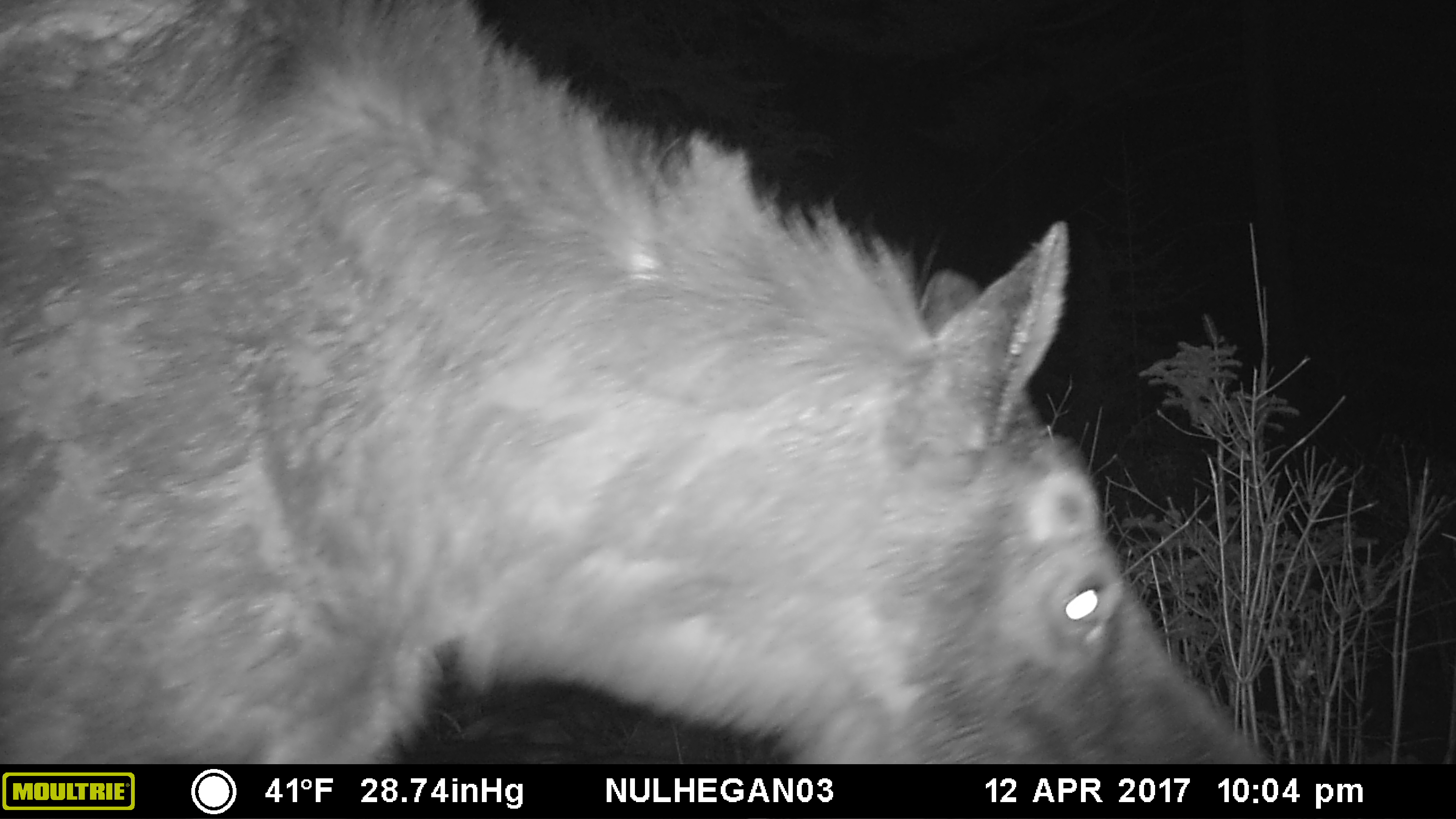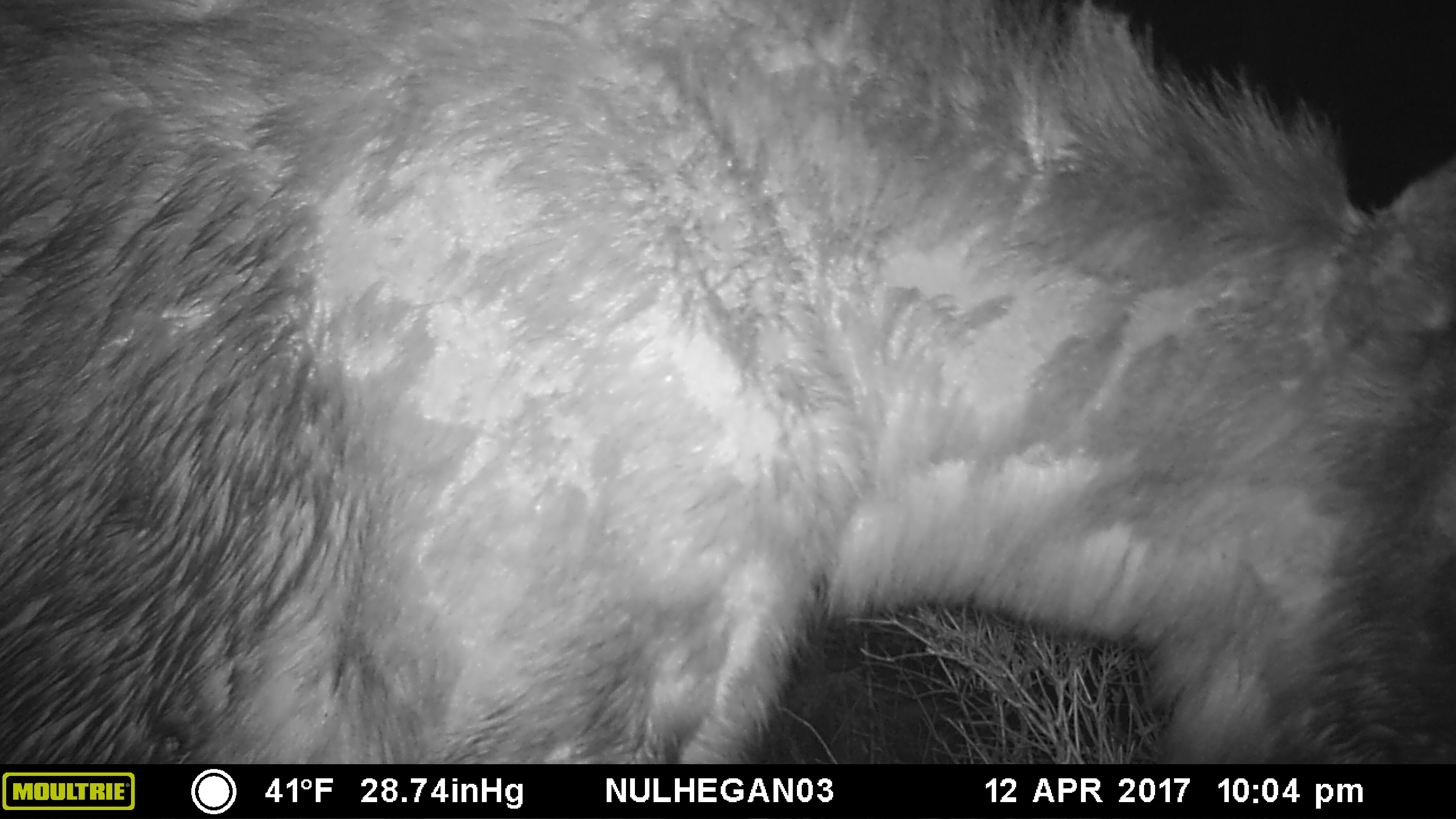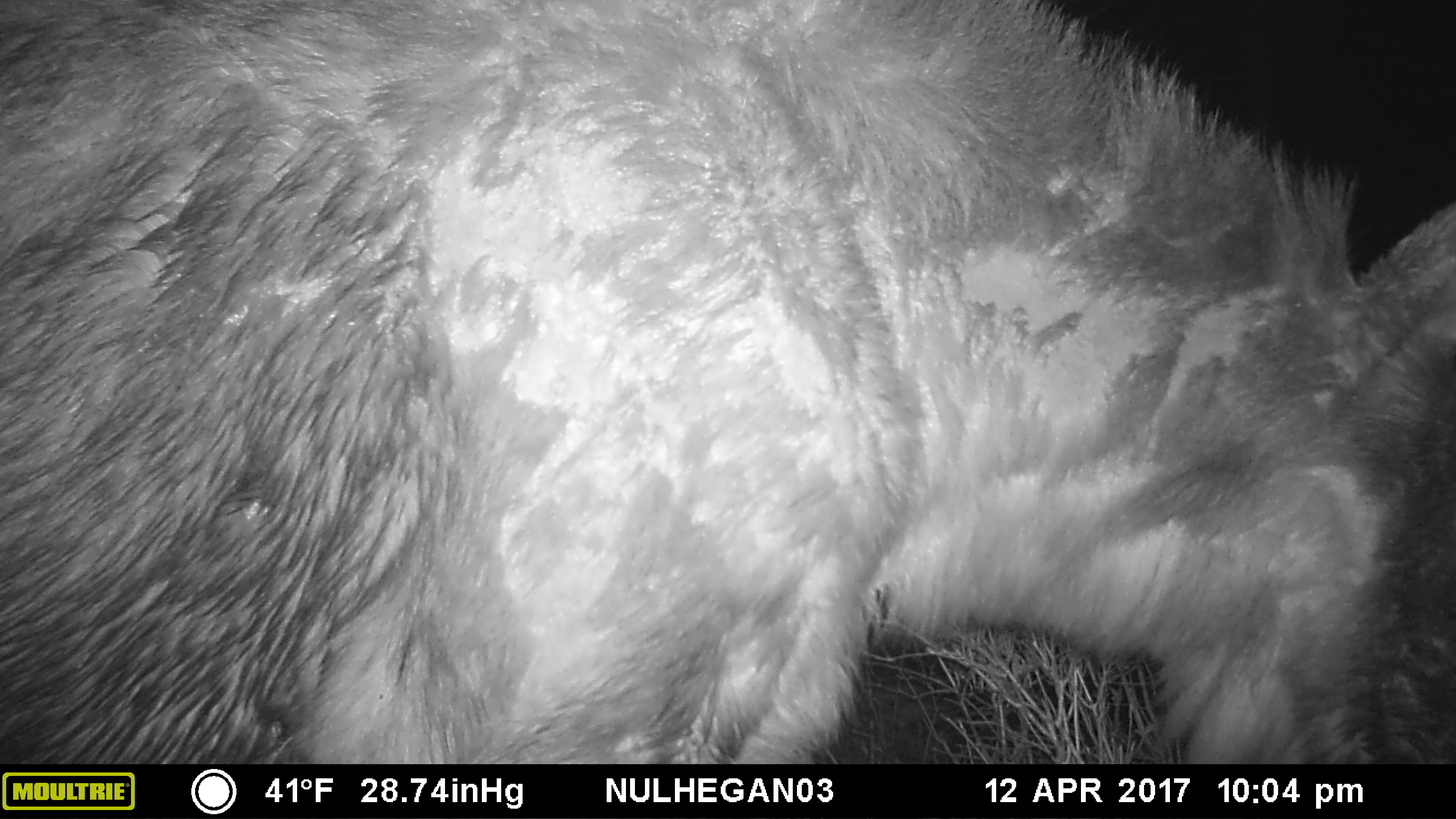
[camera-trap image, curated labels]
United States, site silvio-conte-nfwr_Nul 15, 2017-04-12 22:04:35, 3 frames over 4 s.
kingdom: Animalia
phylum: Chordata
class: Mammalia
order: Artiodactyla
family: Cervidae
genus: Alces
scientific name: Alces alces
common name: moose